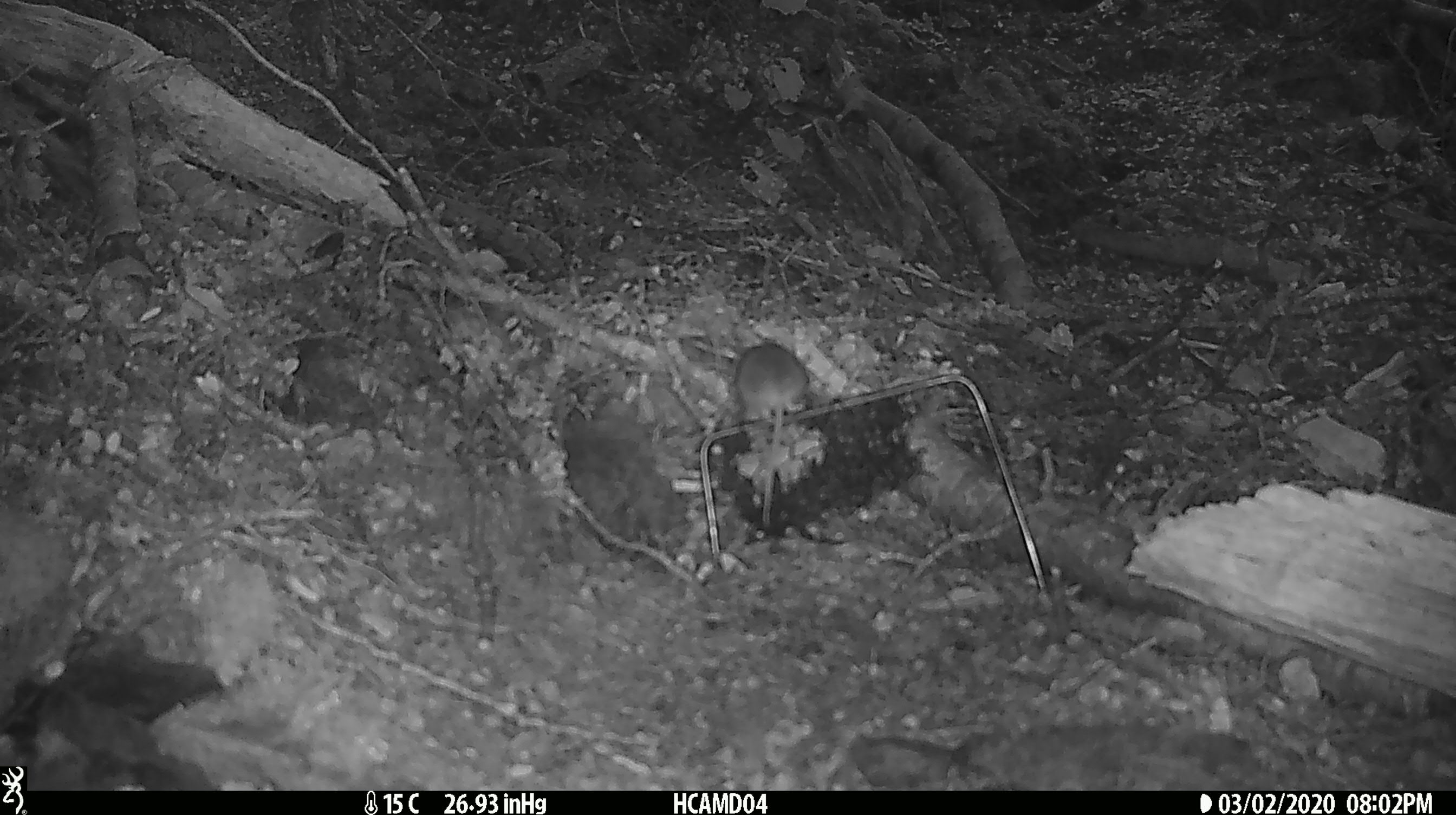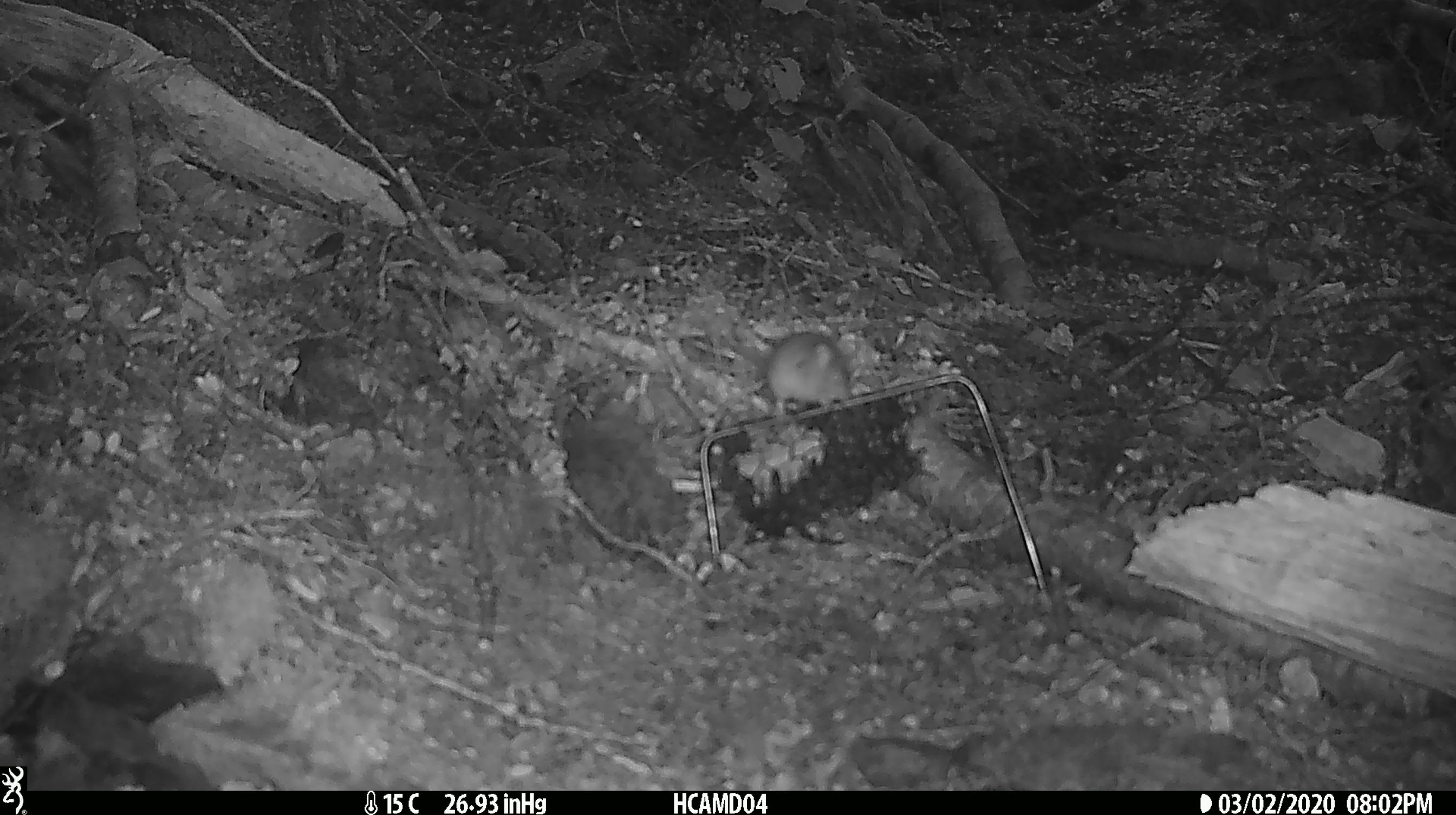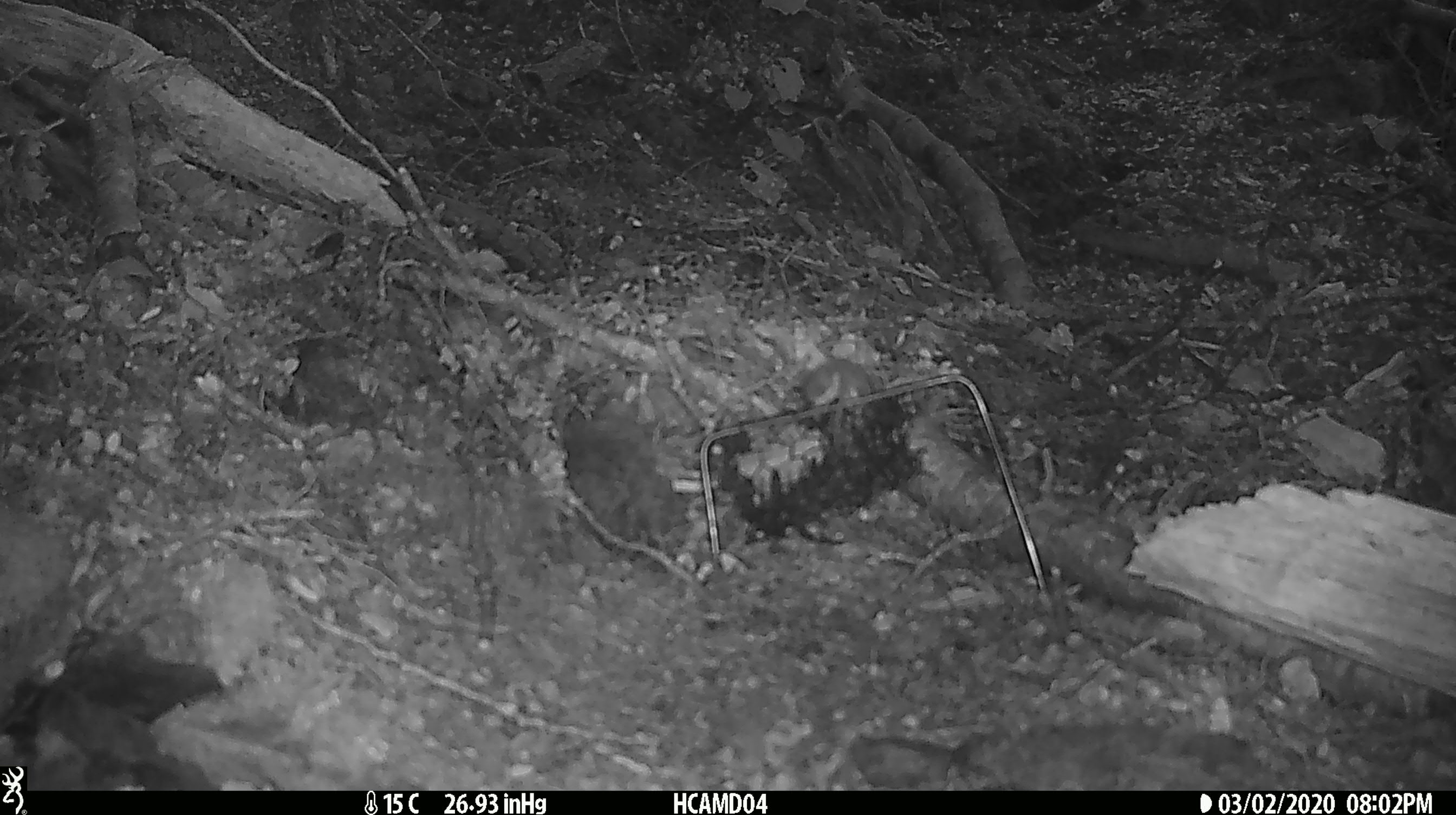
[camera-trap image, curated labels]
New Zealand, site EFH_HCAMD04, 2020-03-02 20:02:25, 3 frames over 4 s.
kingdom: Animalia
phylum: Chordata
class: Mammalia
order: Rodentia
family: Muridae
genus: Mus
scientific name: Mus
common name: mouse